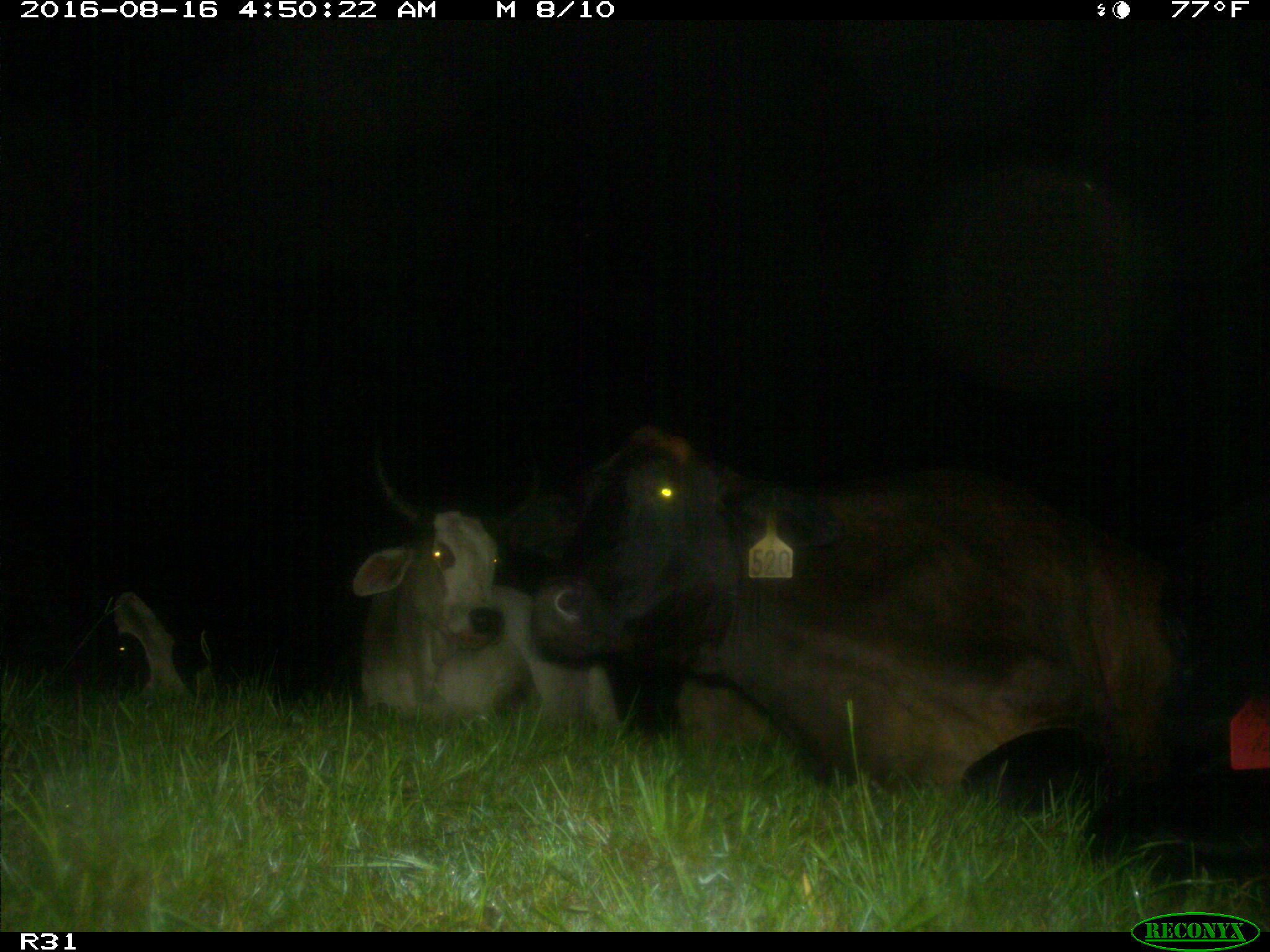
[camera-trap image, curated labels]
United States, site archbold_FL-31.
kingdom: Animalia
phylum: Chordata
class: Mammalia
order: Artiodactyla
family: Bovidae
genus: Bos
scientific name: Bos taurus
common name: domestic cow